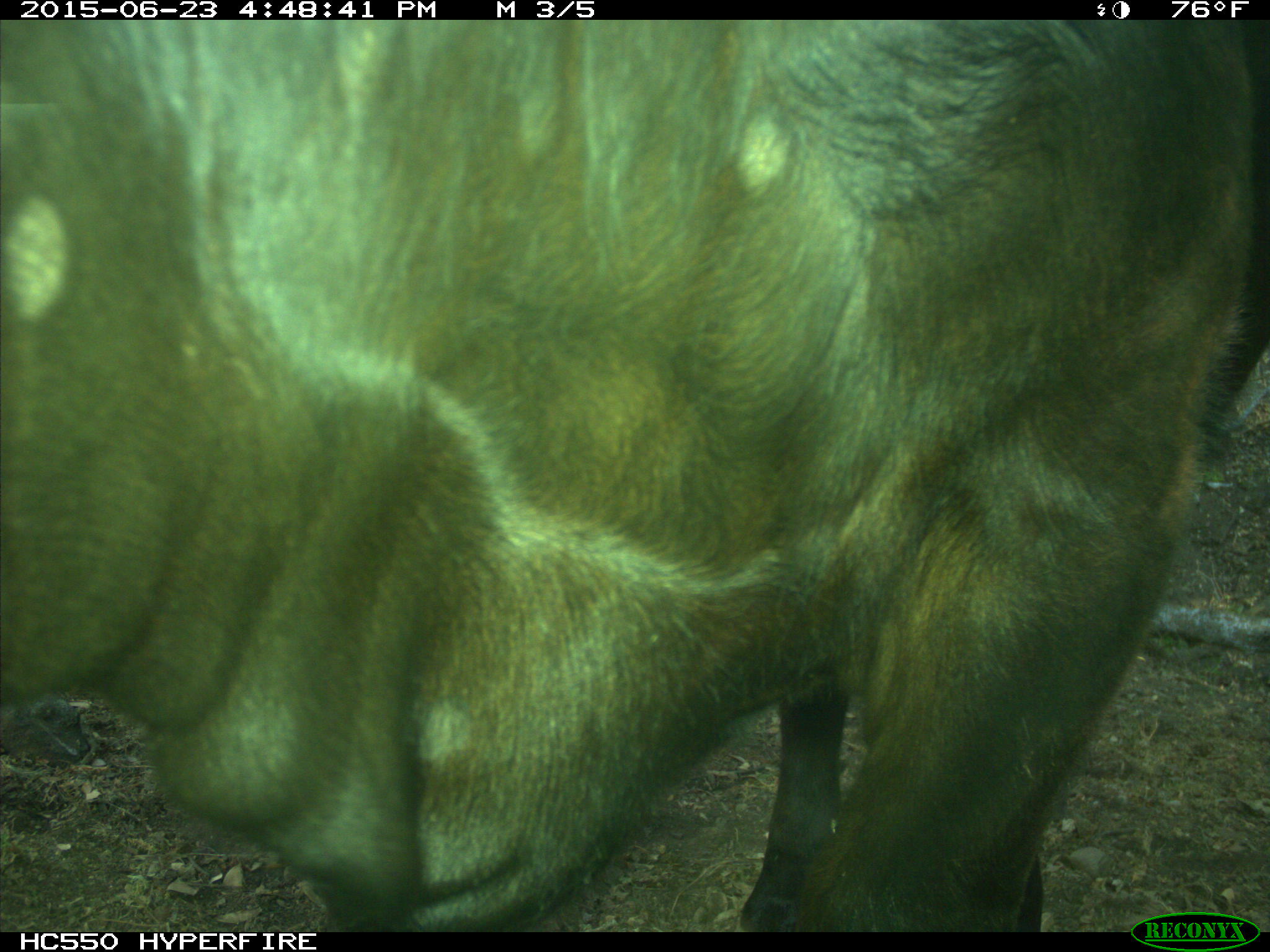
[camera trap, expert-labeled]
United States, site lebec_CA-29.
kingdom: Animalia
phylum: Chordata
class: Mammalia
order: Artiodactyla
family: Bovidae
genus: Bos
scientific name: Bos taurus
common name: domestic cow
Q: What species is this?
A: Bos taurus (domestic cow).